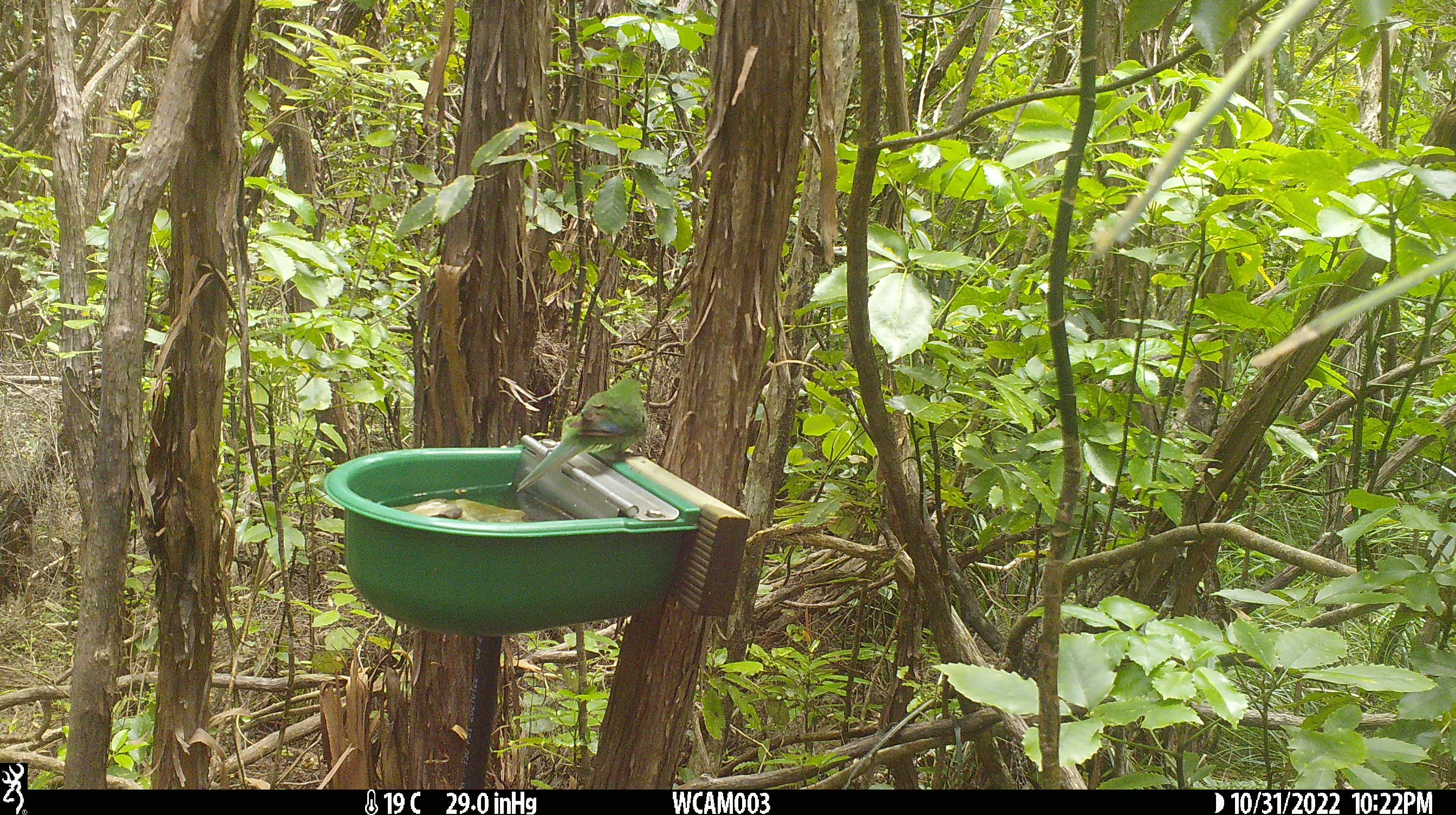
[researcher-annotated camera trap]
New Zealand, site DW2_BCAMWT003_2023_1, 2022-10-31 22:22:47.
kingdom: Animalia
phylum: Chordata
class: Aves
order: Psittaciformes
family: Psittaculidae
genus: Cyanoramphus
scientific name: Cyanoramphus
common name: parakeet